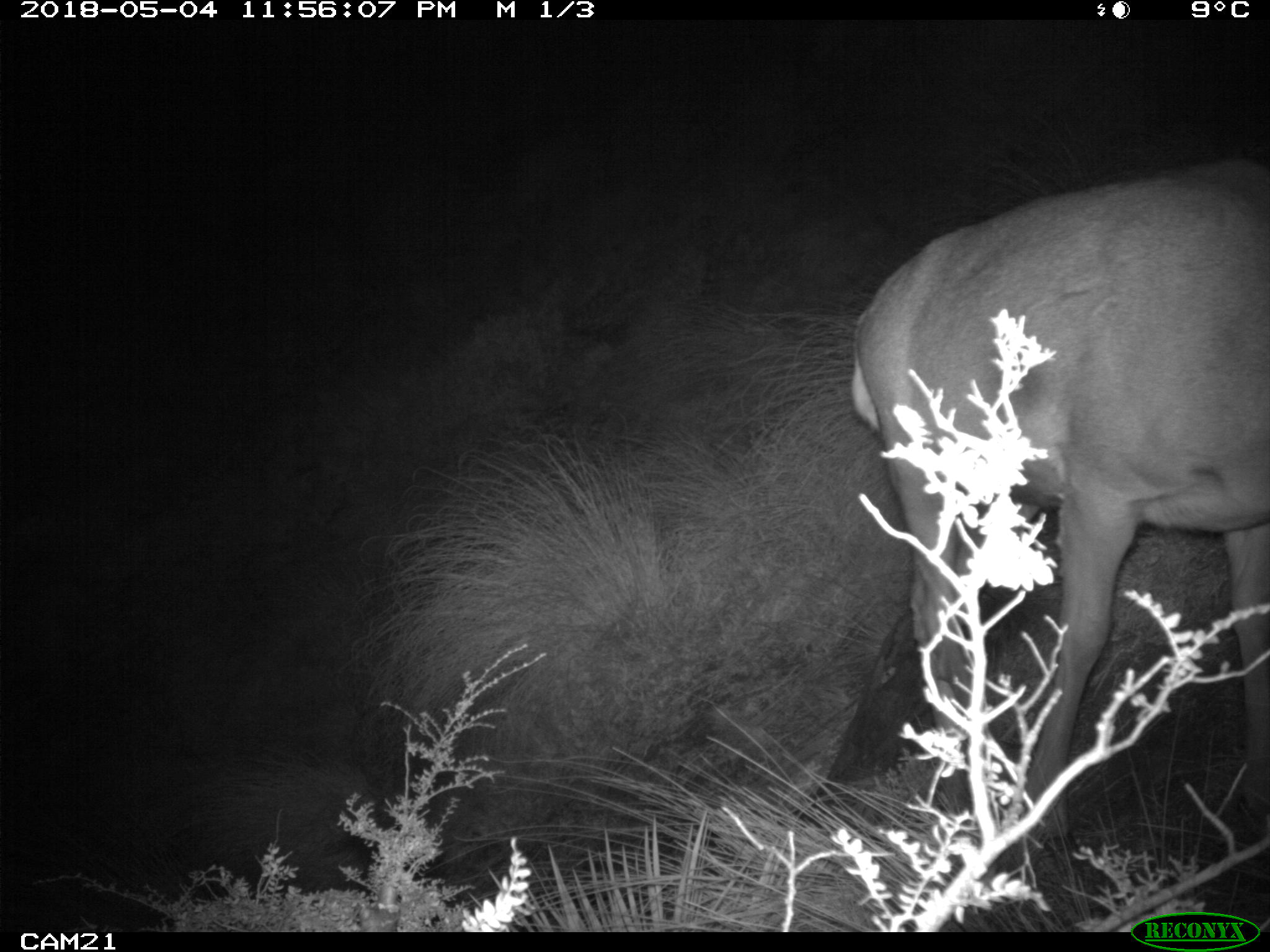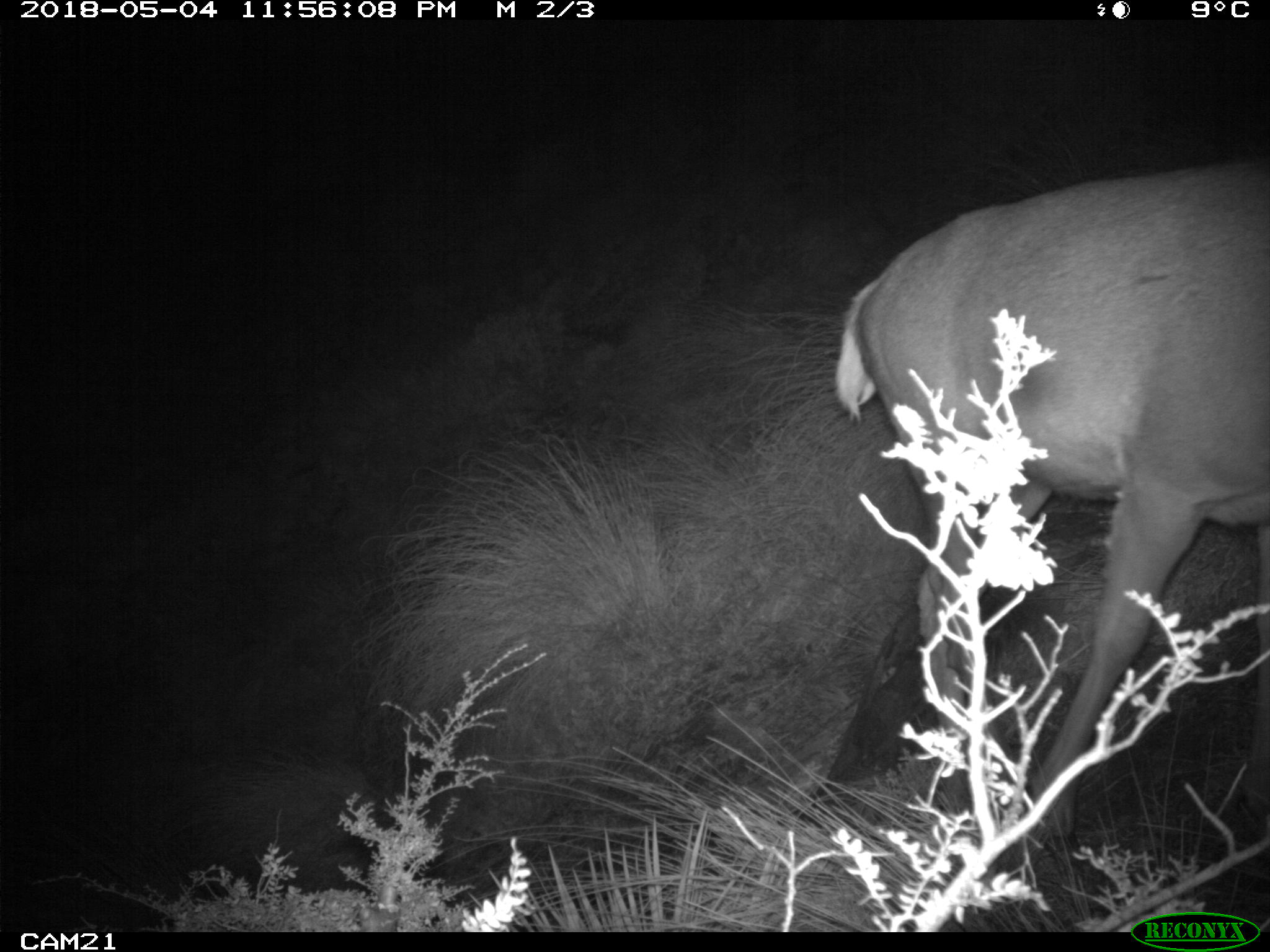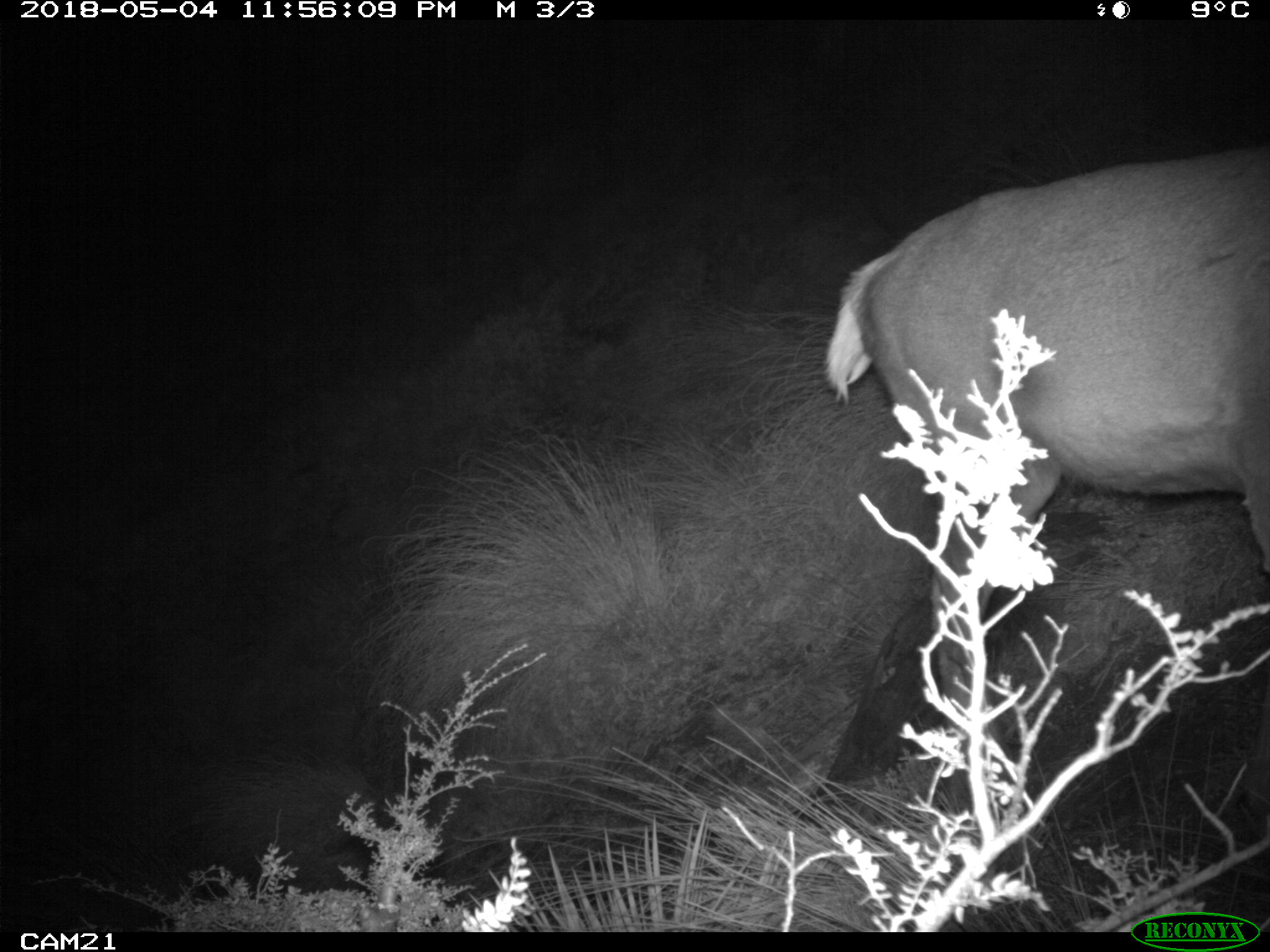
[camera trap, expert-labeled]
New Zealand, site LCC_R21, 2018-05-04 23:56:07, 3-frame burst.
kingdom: Animalia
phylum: Chordata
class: Mammalia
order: Artiodactyla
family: Cervidae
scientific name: Cervidae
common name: deer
Deer (Cervidae).